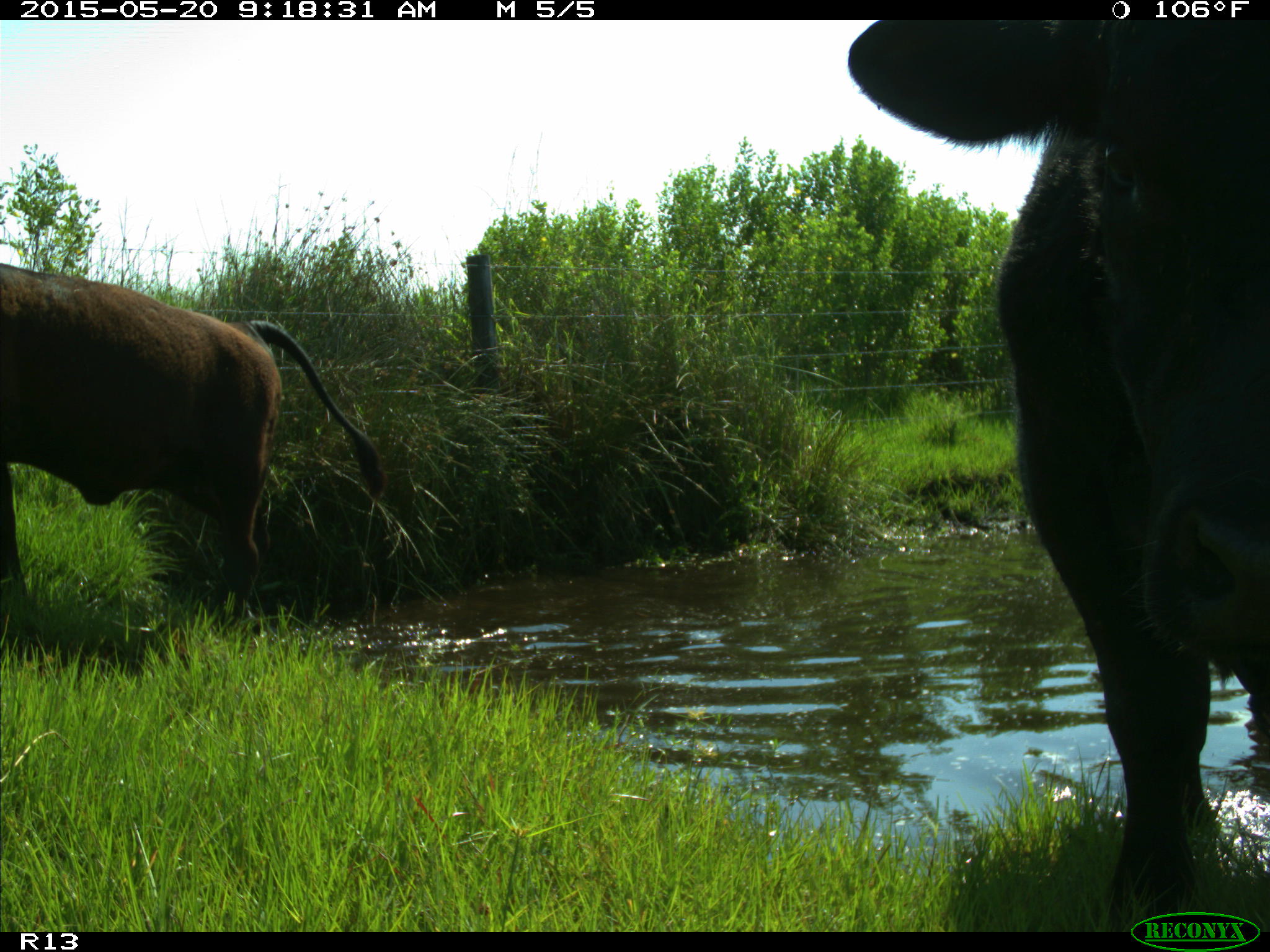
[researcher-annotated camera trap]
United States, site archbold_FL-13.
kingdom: Animalia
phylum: Chordata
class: Mammalia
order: Artiodactyla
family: Bovidae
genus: Bos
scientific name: Bos taurus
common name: domestic cow